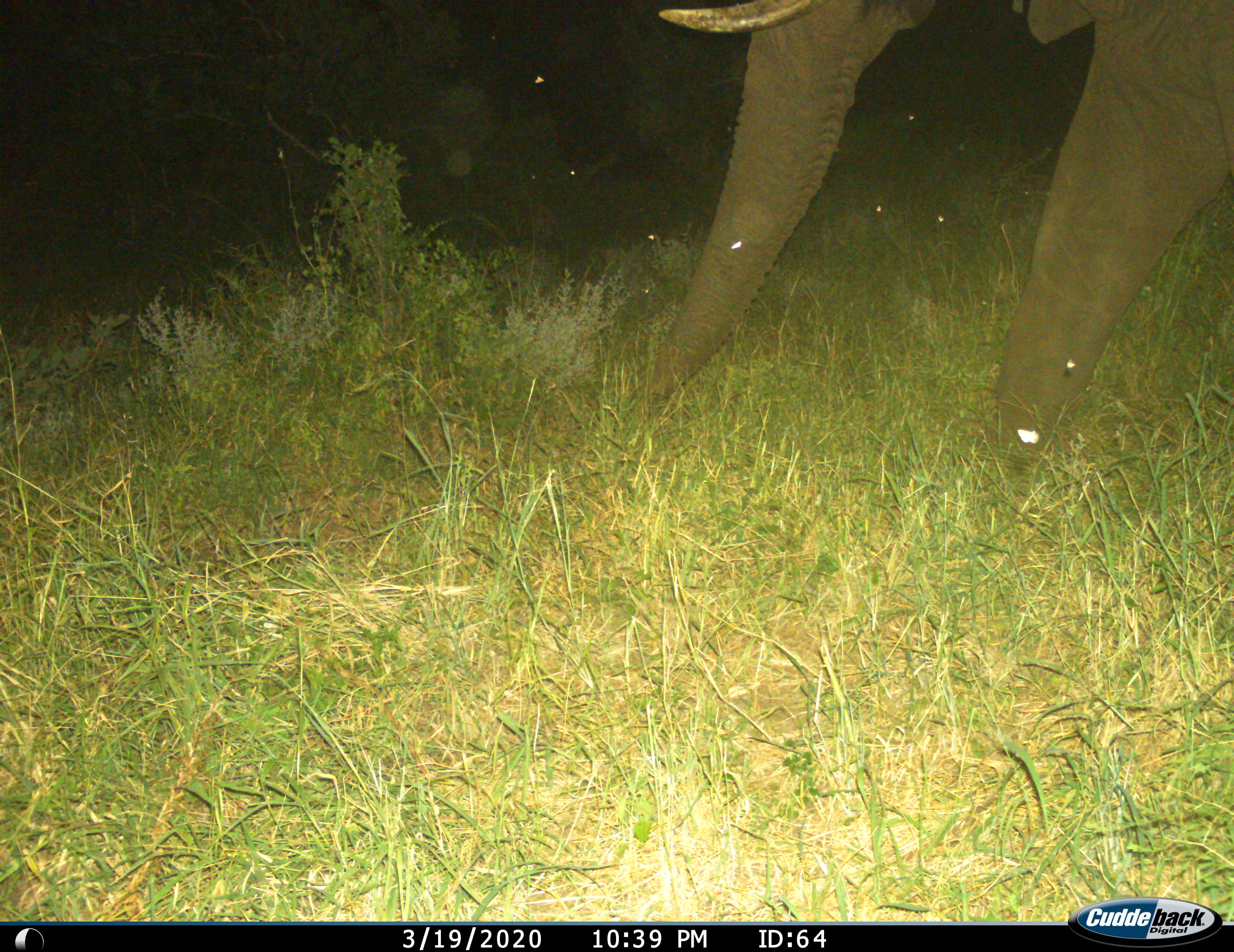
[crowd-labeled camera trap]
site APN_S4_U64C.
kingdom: Animalia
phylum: Chordata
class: Mammalia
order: Proboscidea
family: Elephantidae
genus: Loxodonta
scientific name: Loxodonta africana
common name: african bush elephant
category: elephant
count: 1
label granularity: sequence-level